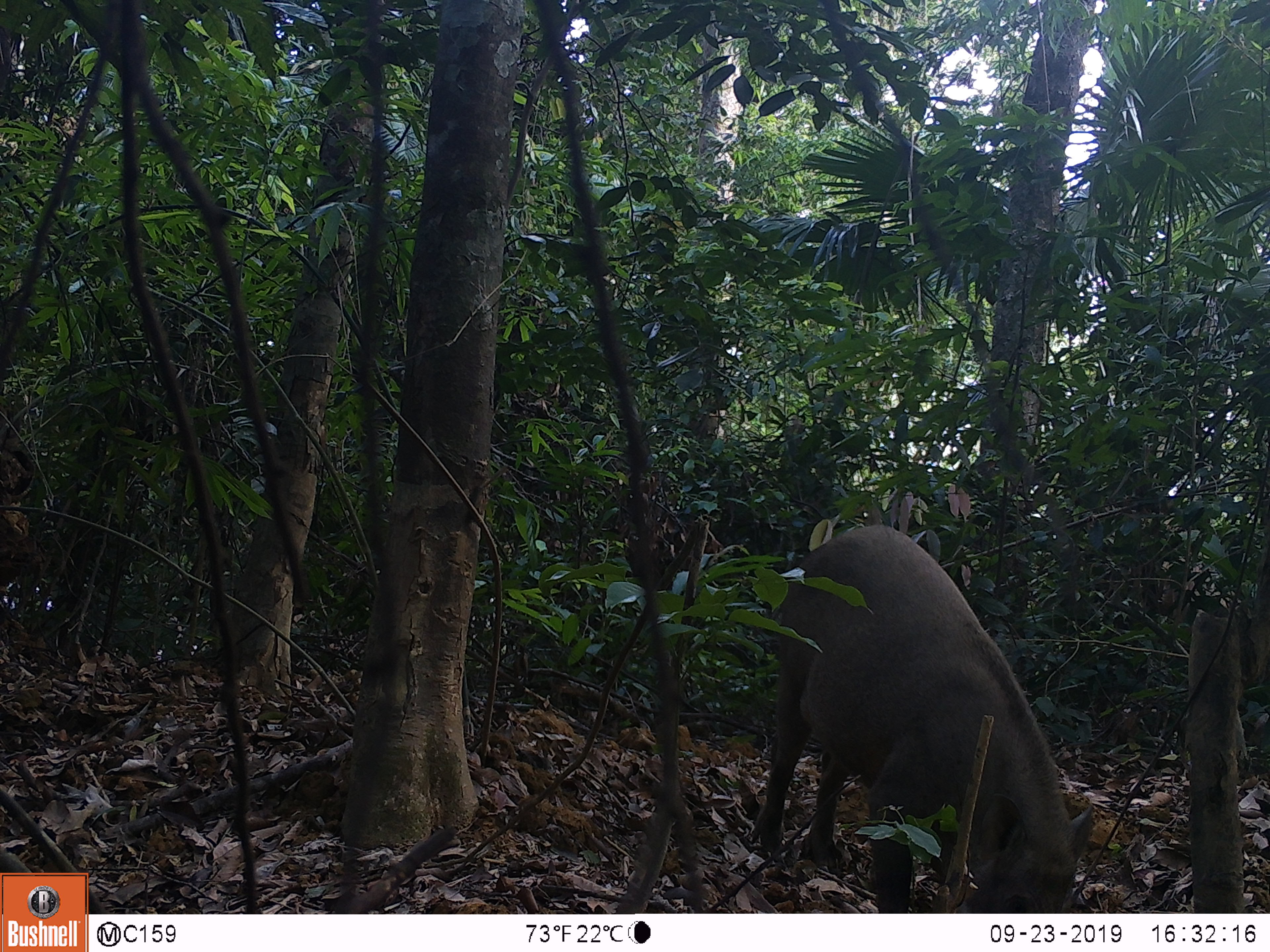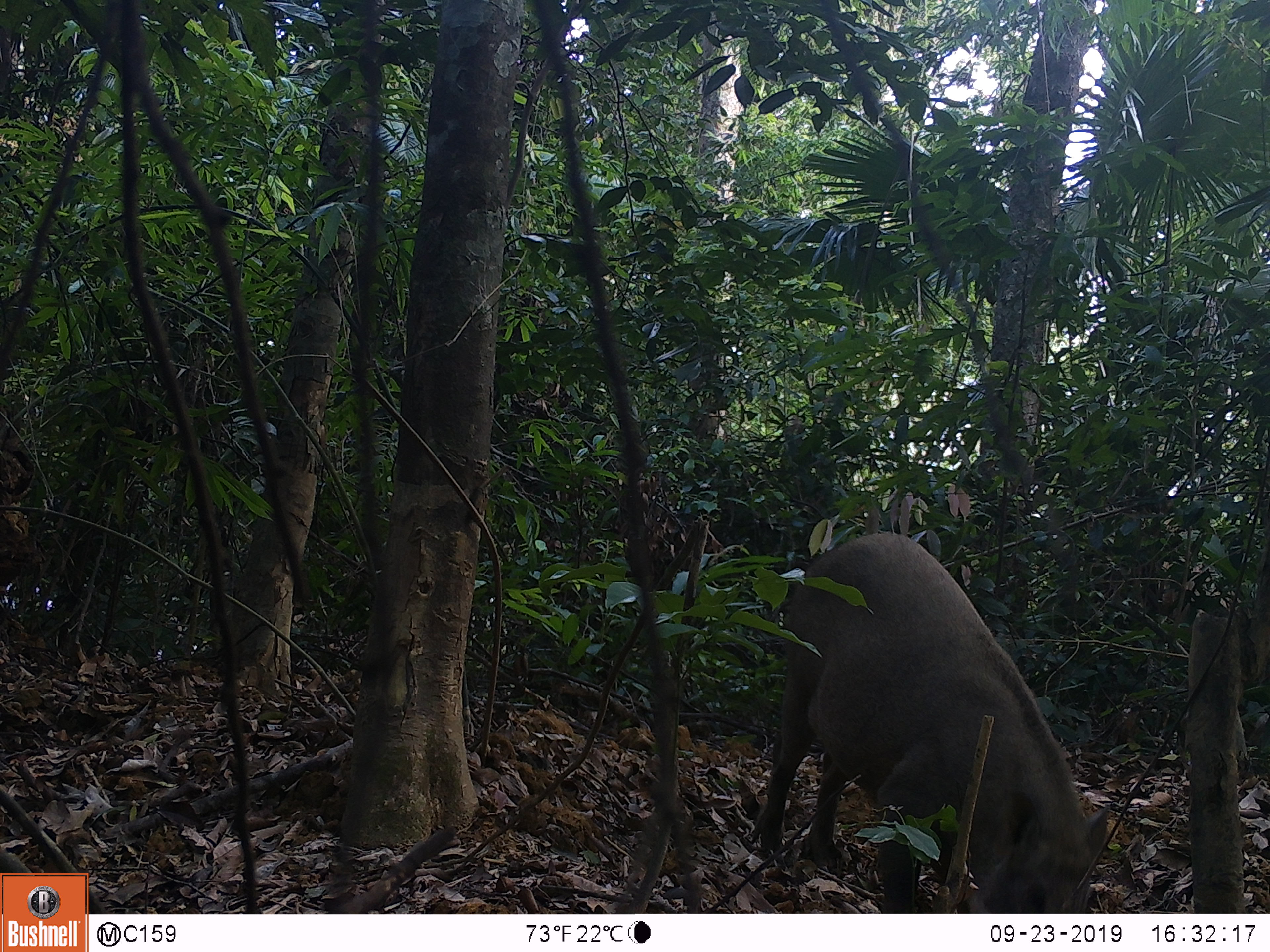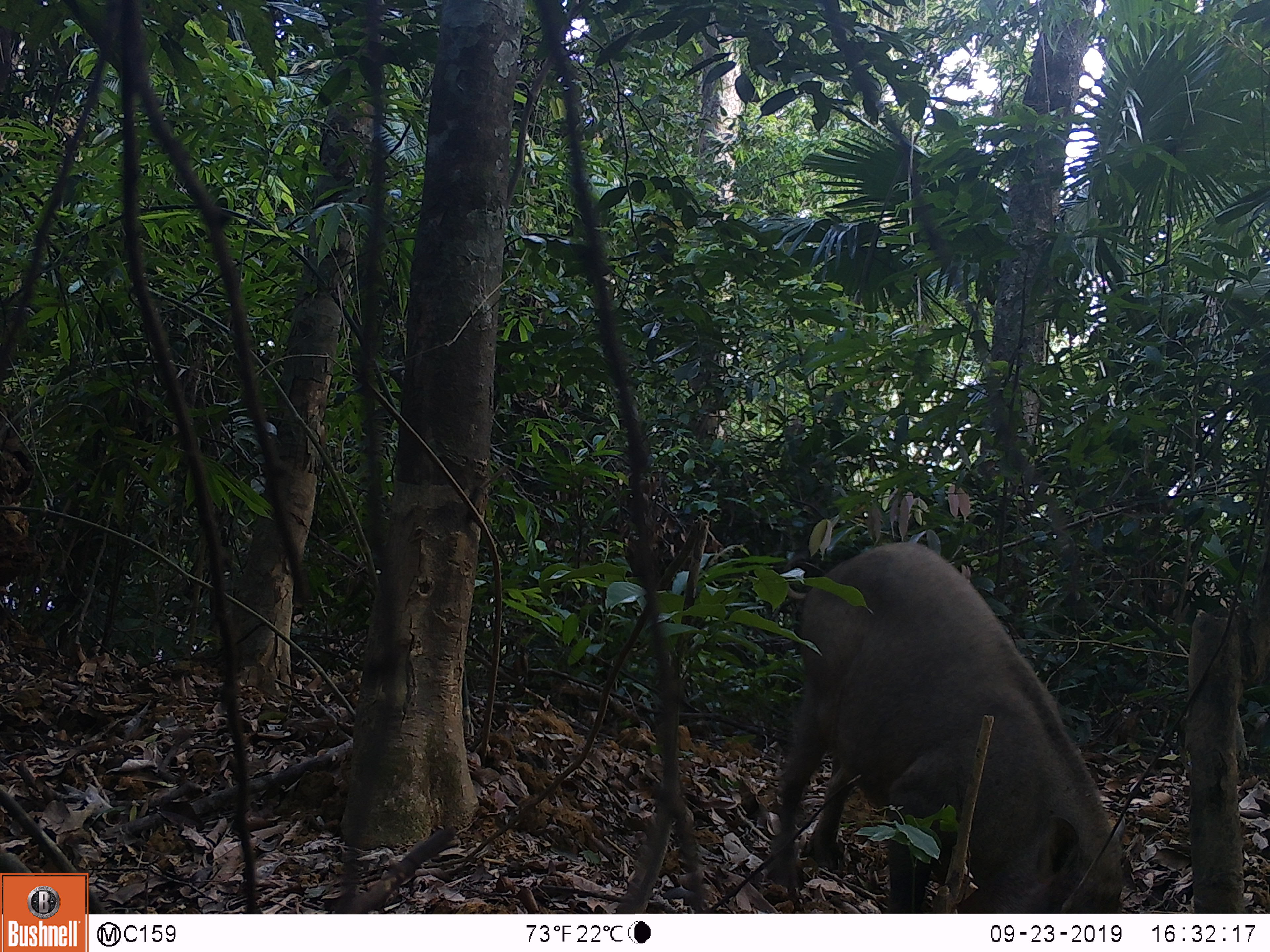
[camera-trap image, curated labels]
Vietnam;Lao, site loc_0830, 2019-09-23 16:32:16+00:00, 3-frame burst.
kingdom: Animalia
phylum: Chordata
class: Mammalia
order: Artiodactyla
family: Suidae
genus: Sus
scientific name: Sus scrofa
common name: eurasian wild pig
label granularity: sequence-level